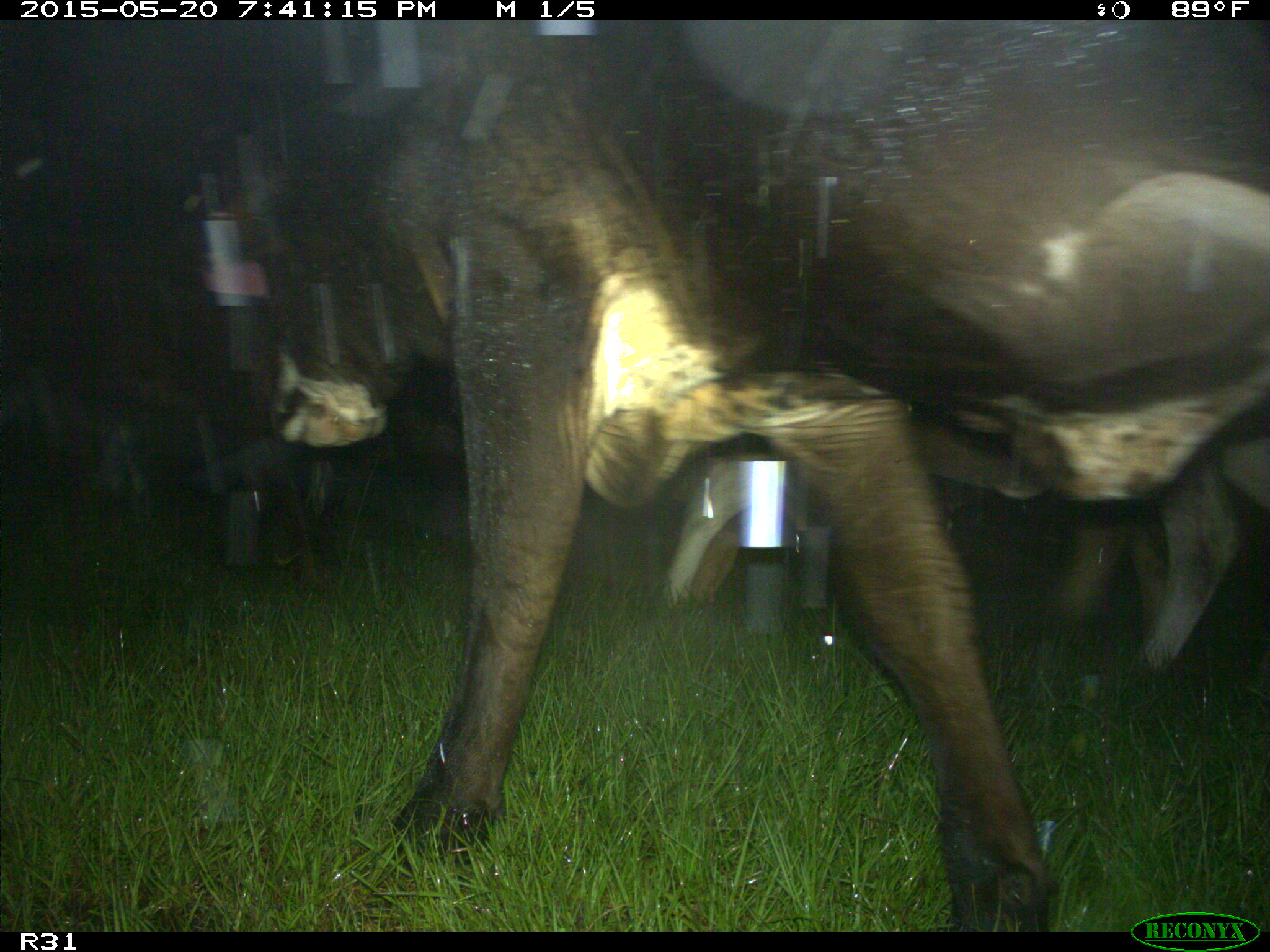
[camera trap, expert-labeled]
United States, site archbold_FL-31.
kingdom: Animalia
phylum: Chordata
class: Mammalia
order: Artiodactyla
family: Bovidae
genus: Bos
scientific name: Bos taurus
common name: domestic cow